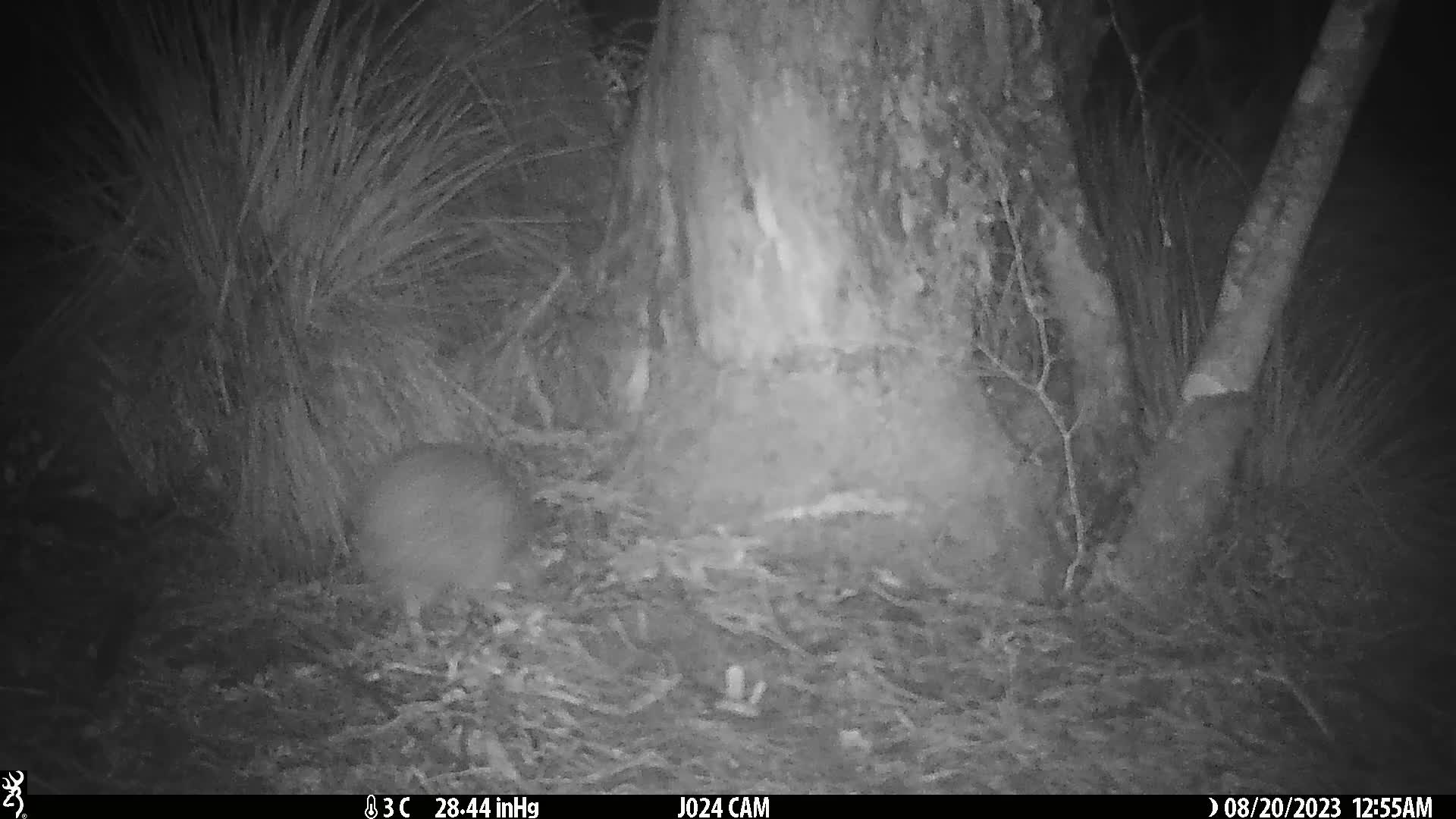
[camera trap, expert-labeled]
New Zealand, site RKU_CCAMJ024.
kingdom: Animalia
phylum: Chordata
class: Aves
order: Apterygiformes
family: Apterygidae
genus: Apteryx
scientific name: Apteryx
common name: kiwi